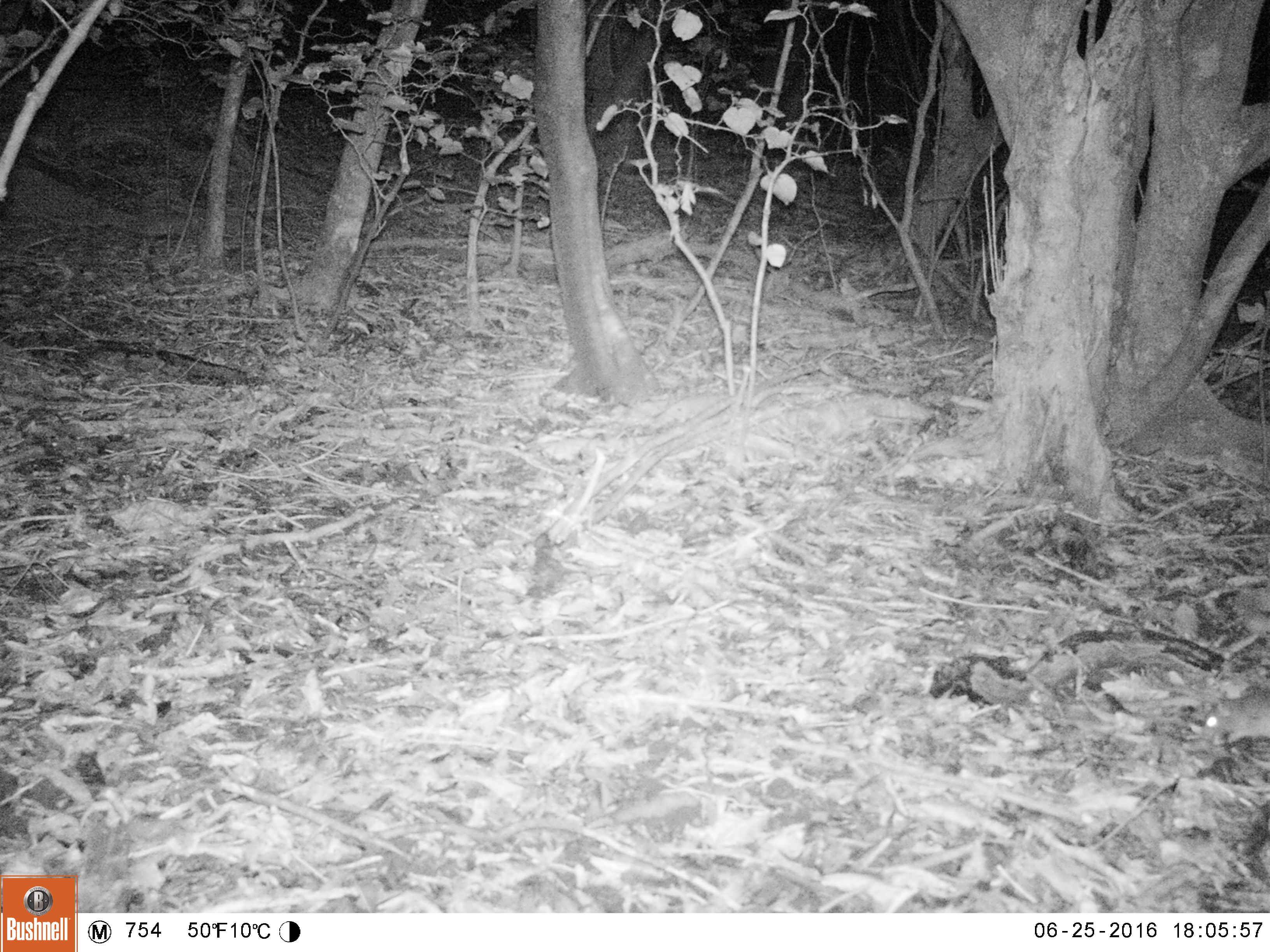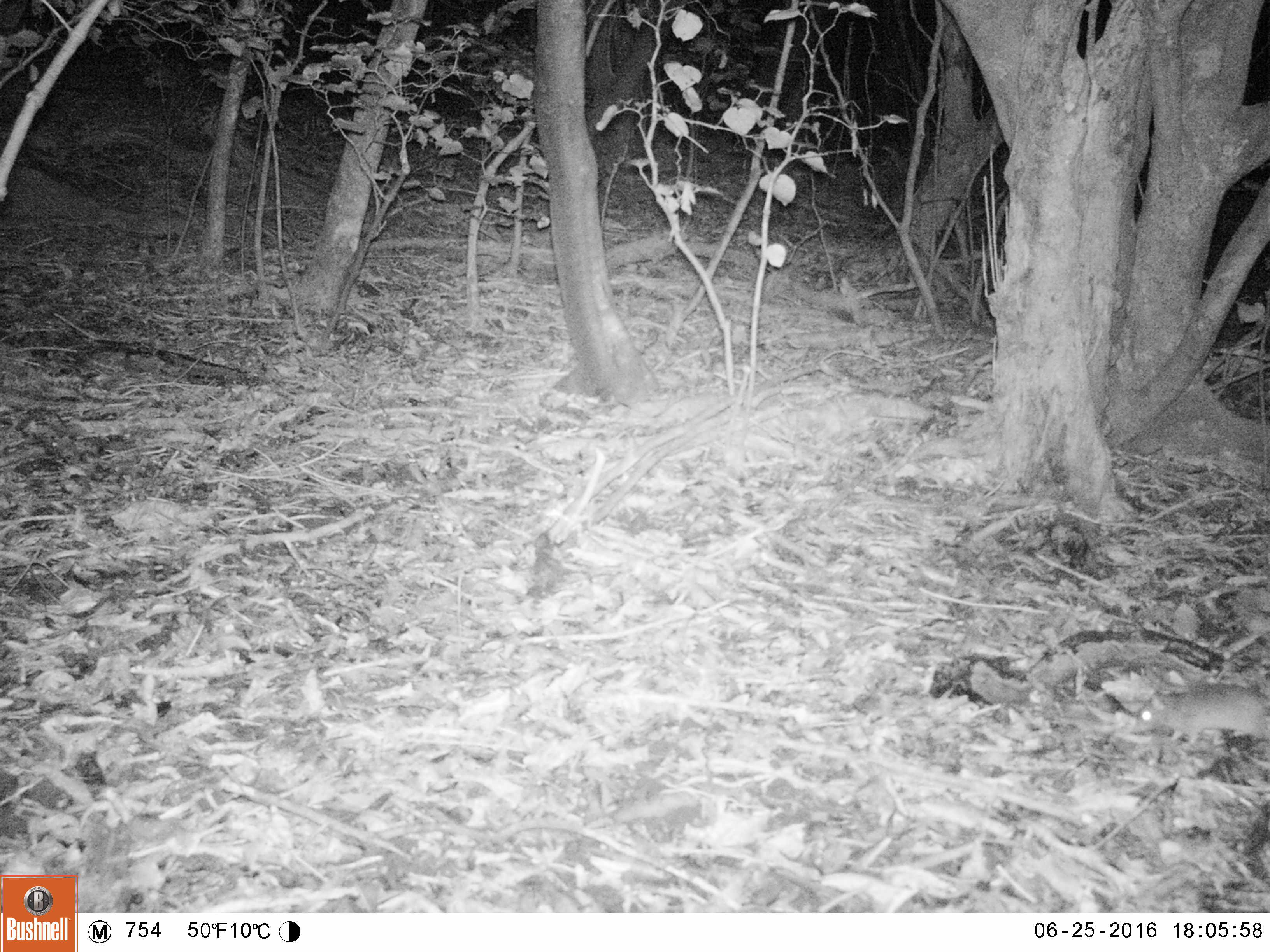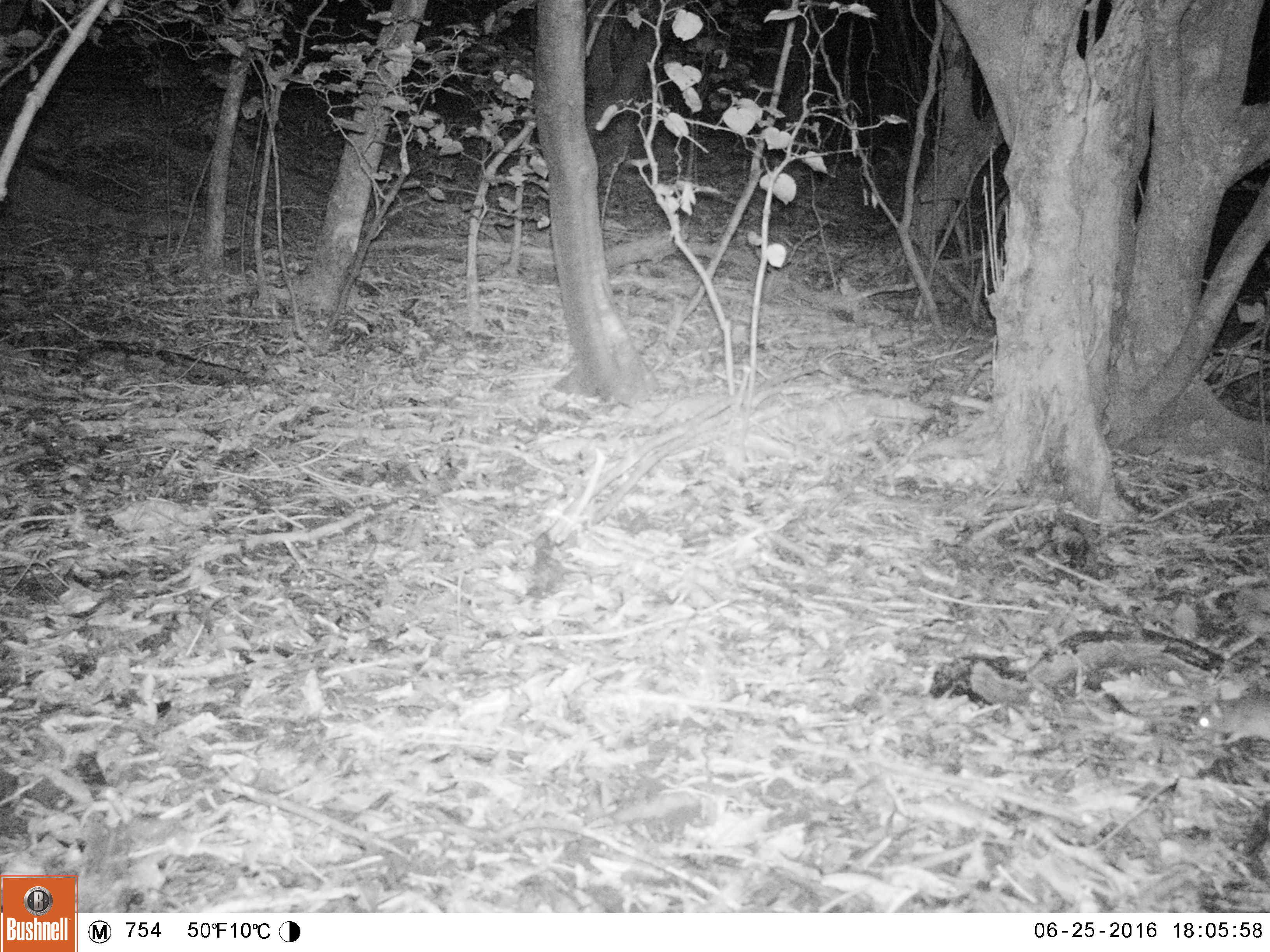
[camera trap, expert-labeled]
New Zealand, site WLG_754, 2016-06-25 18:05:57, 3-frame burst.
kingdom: Animalia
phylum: Chordata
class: Mammalia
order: Rodentia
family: Muridae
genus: Rattus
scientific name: Rattus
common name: rat